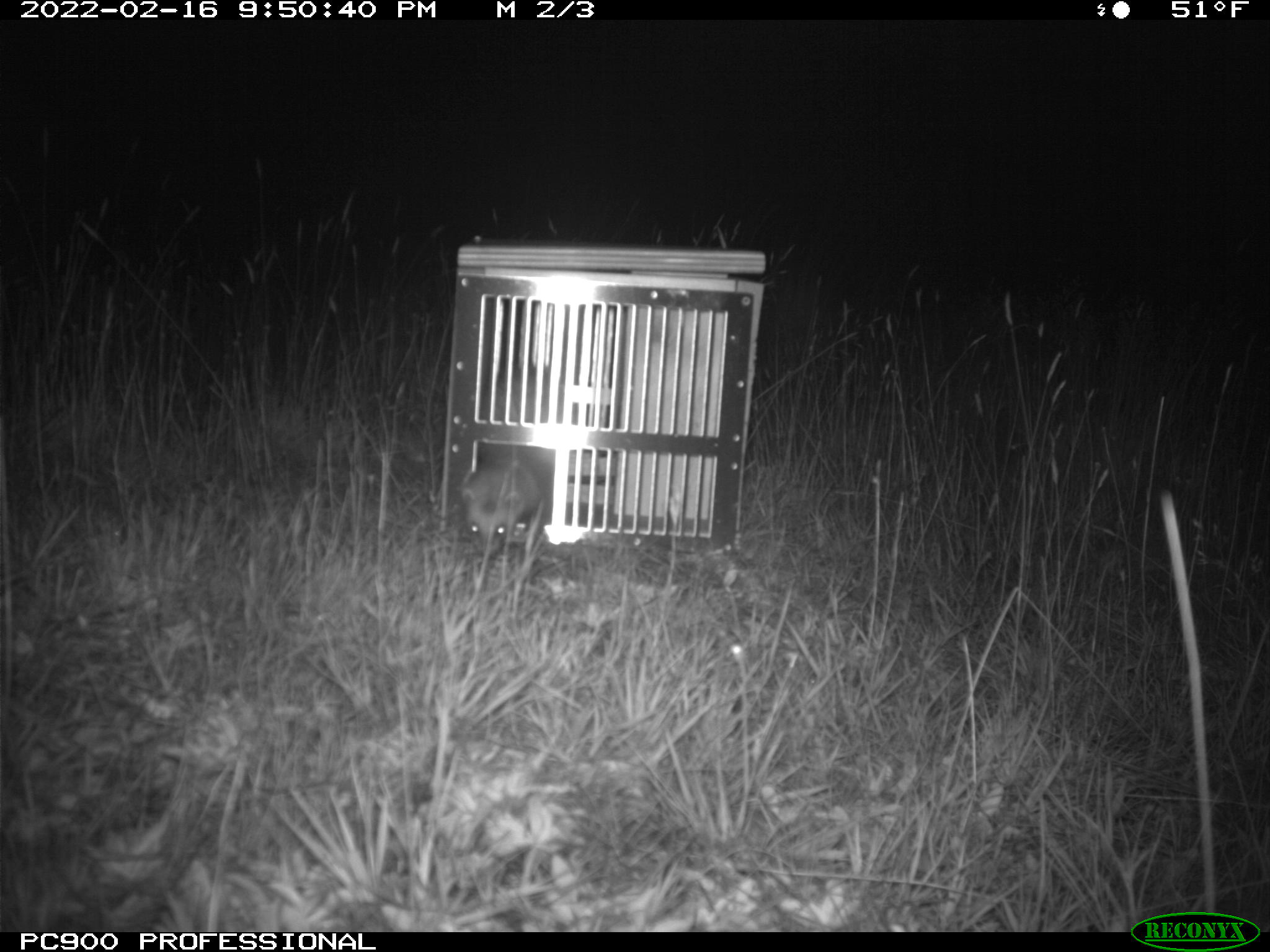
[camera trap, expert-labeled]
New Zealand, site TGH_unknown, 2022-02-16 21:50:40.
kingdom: Animalia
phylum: Chordata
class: Mammalia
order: Carnivora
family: Mustelidae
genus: Mustela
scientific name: Mustela furo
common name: ferret